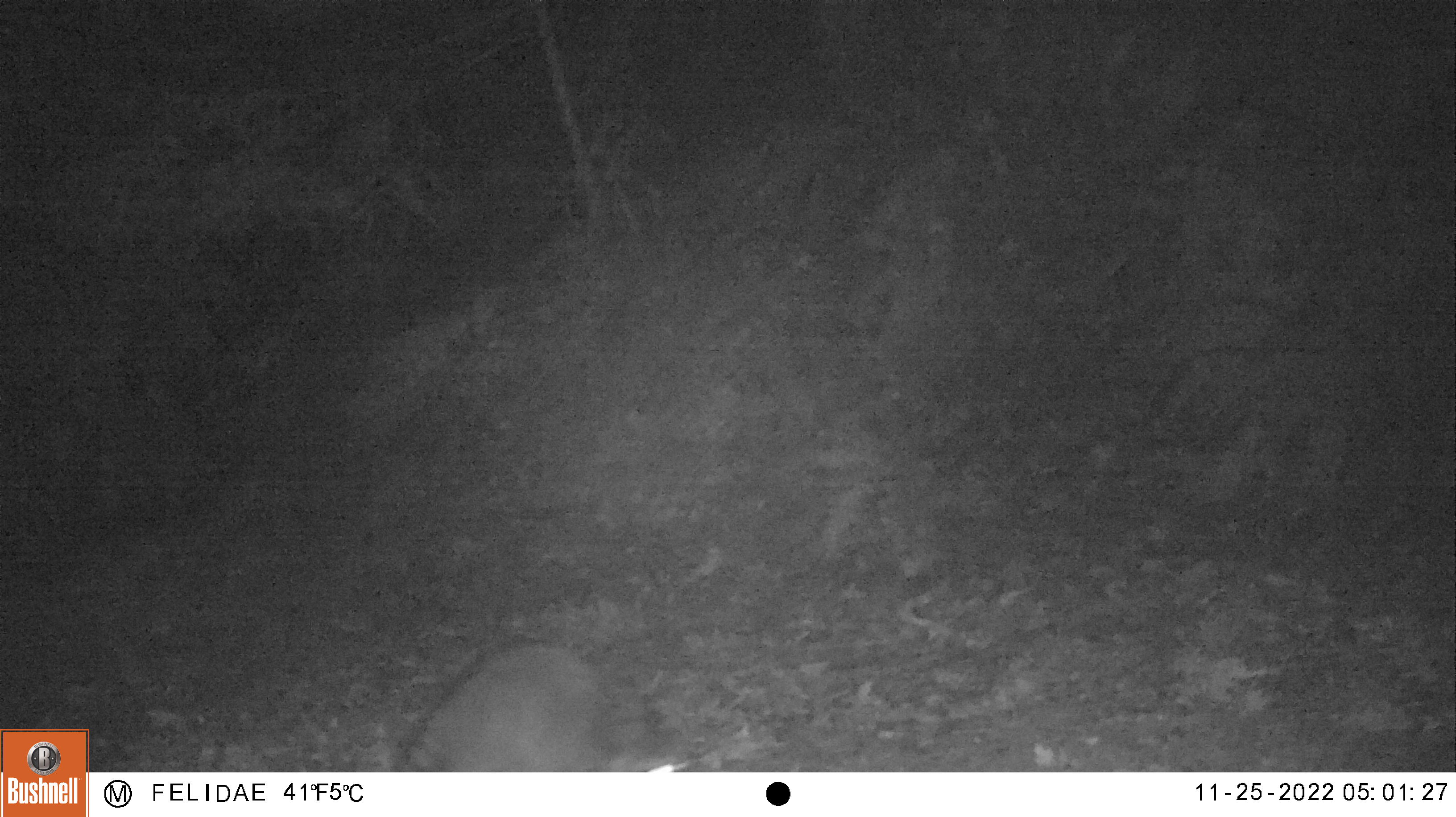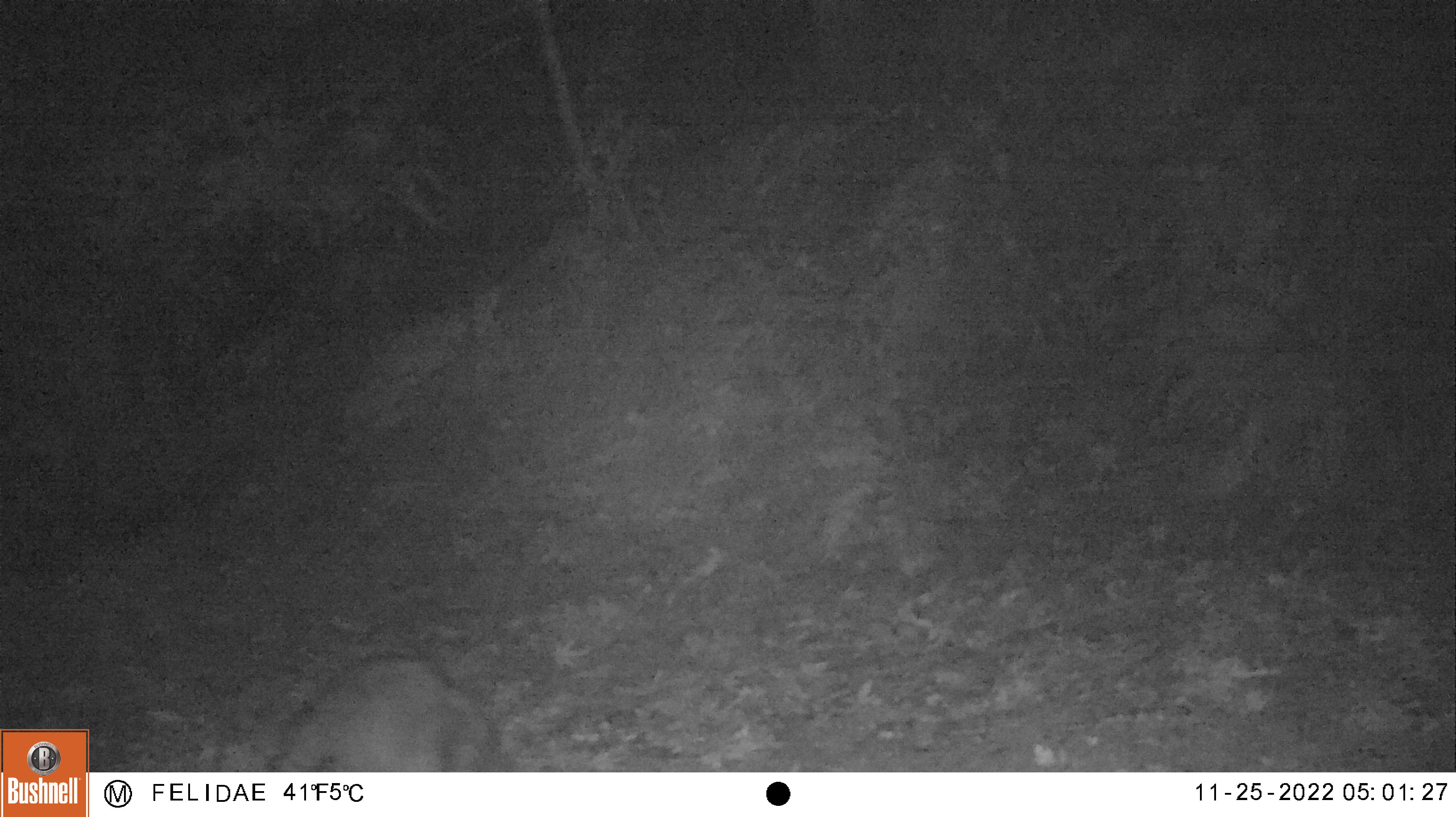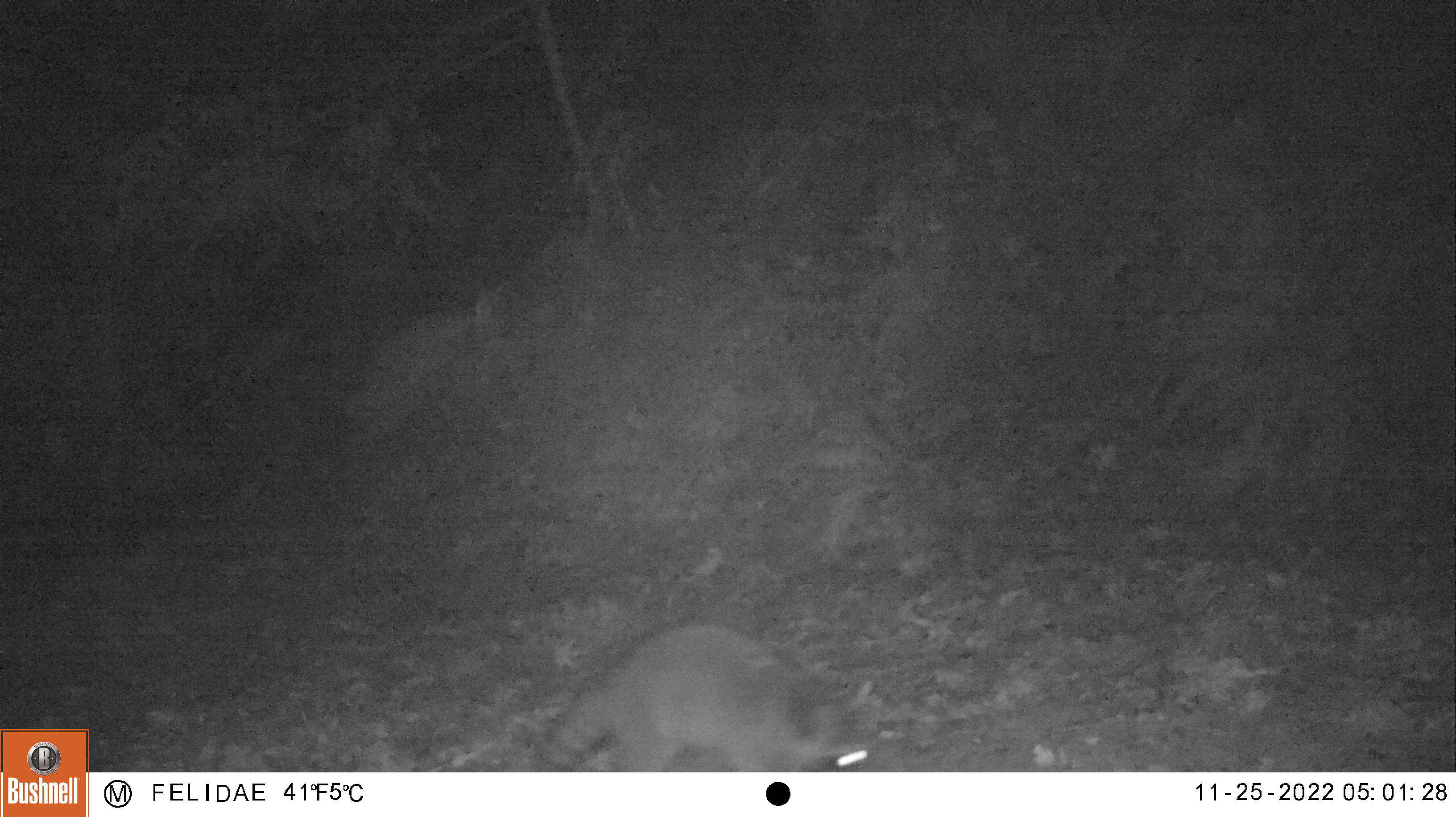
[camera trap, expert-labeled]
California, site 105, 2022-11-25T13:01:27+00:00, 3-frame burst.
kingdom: Animalia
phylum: Chordata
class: Mammalia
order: Carnivora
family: Procyonidae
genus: Procyon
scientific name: Procyon lotor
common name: raccoon